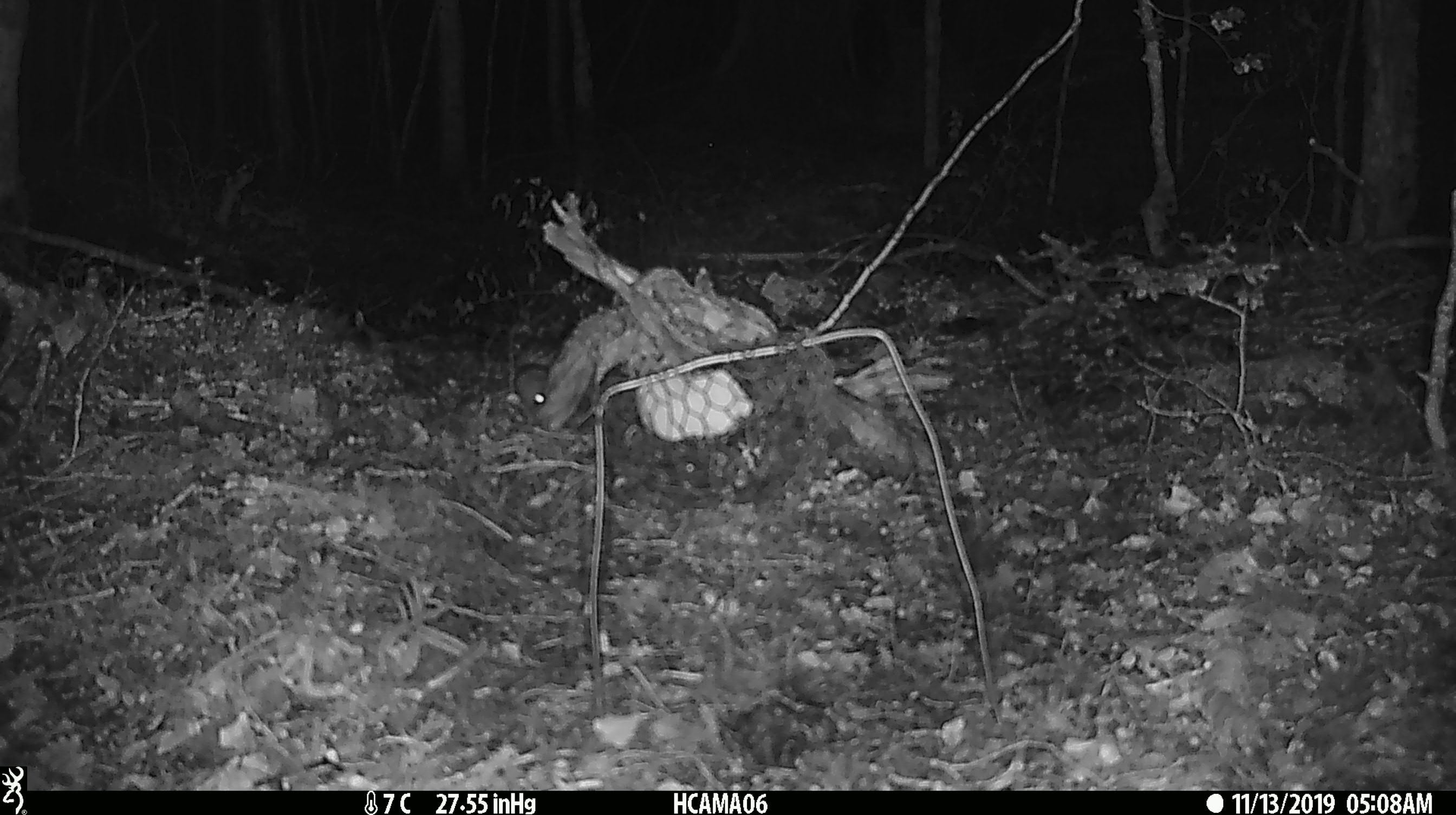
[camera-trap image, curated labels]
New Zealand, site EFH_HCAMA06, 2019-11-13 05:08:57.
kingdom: Animalia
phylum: Chordata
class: Mammalia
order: Rodentia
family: Muridae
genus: Mus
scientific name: Mus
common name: mouse